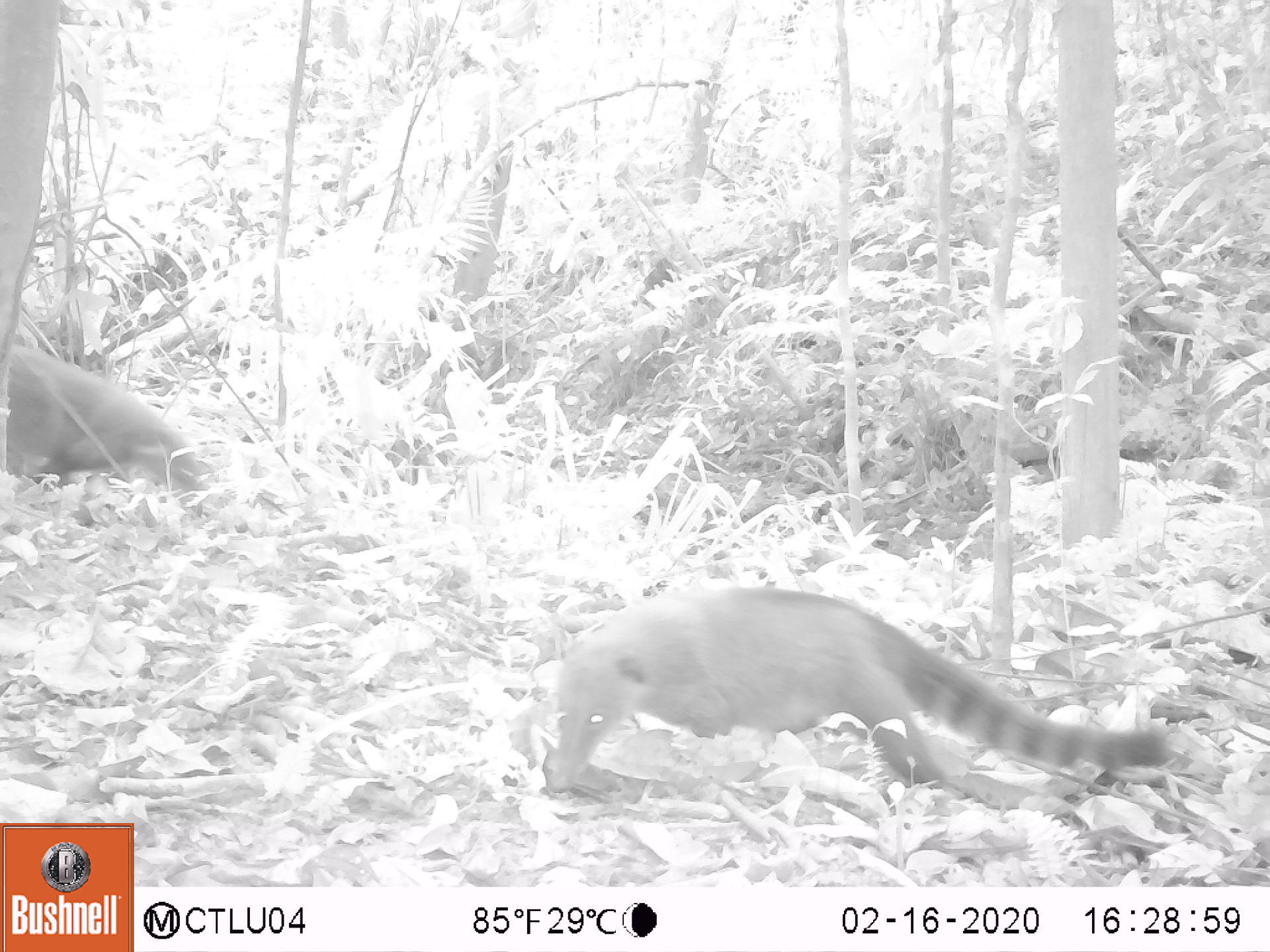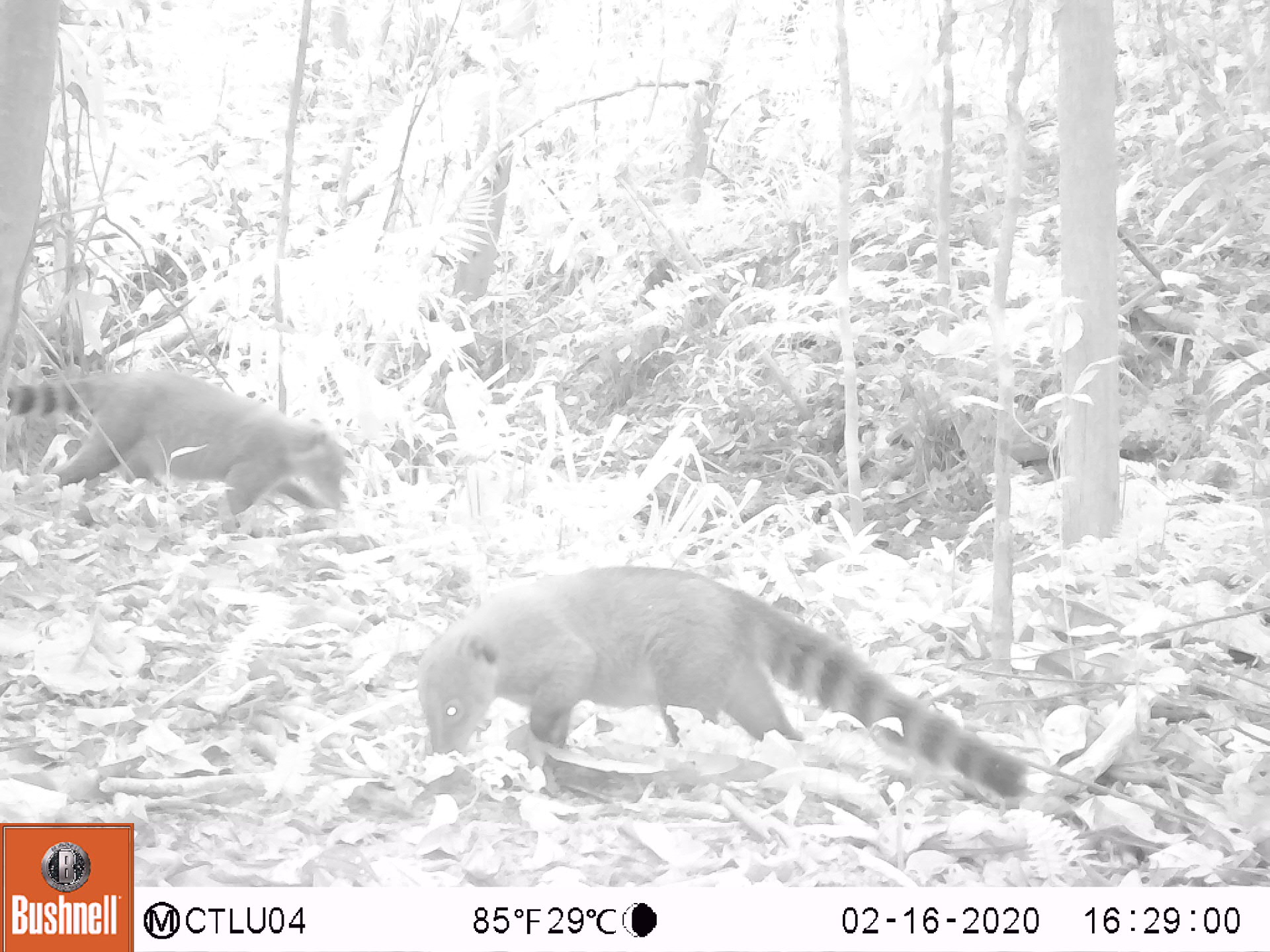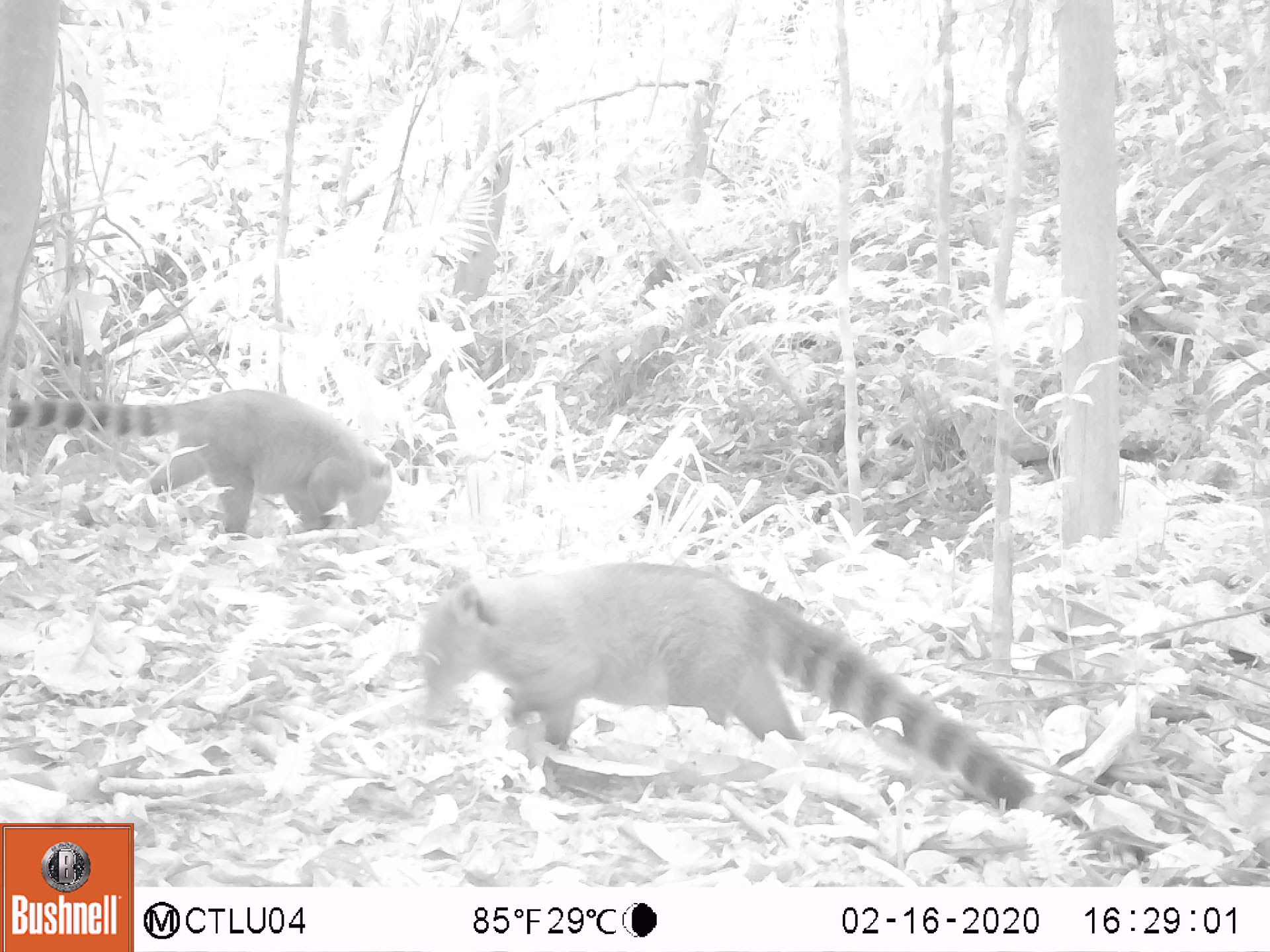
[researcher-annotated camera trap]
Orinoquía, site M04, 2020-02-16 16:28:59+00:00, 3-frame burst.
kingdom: Animalia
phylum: Chordata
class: Mammalia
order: Carnivora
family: Procyonidae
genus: Nasua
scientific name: Nasua nasua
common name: south american coati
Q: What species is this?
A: South american coati (Nasua nasua).